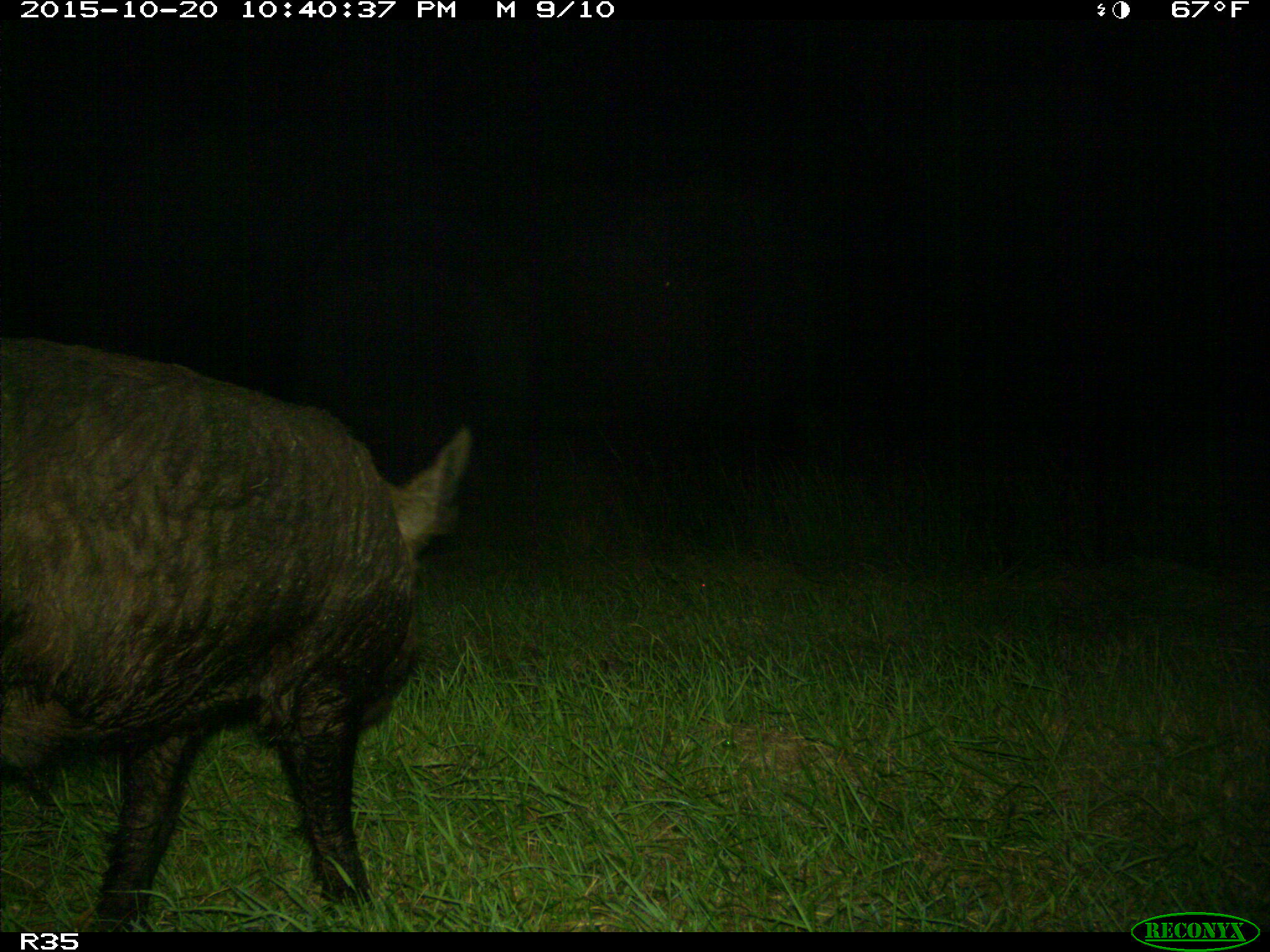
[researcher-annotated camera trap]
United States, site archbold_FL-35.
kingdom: Animalia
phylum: Chordata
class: Mammalia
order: Artiodactyla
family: Suidae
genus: Sus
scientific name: Sus scrofa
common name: wild boar